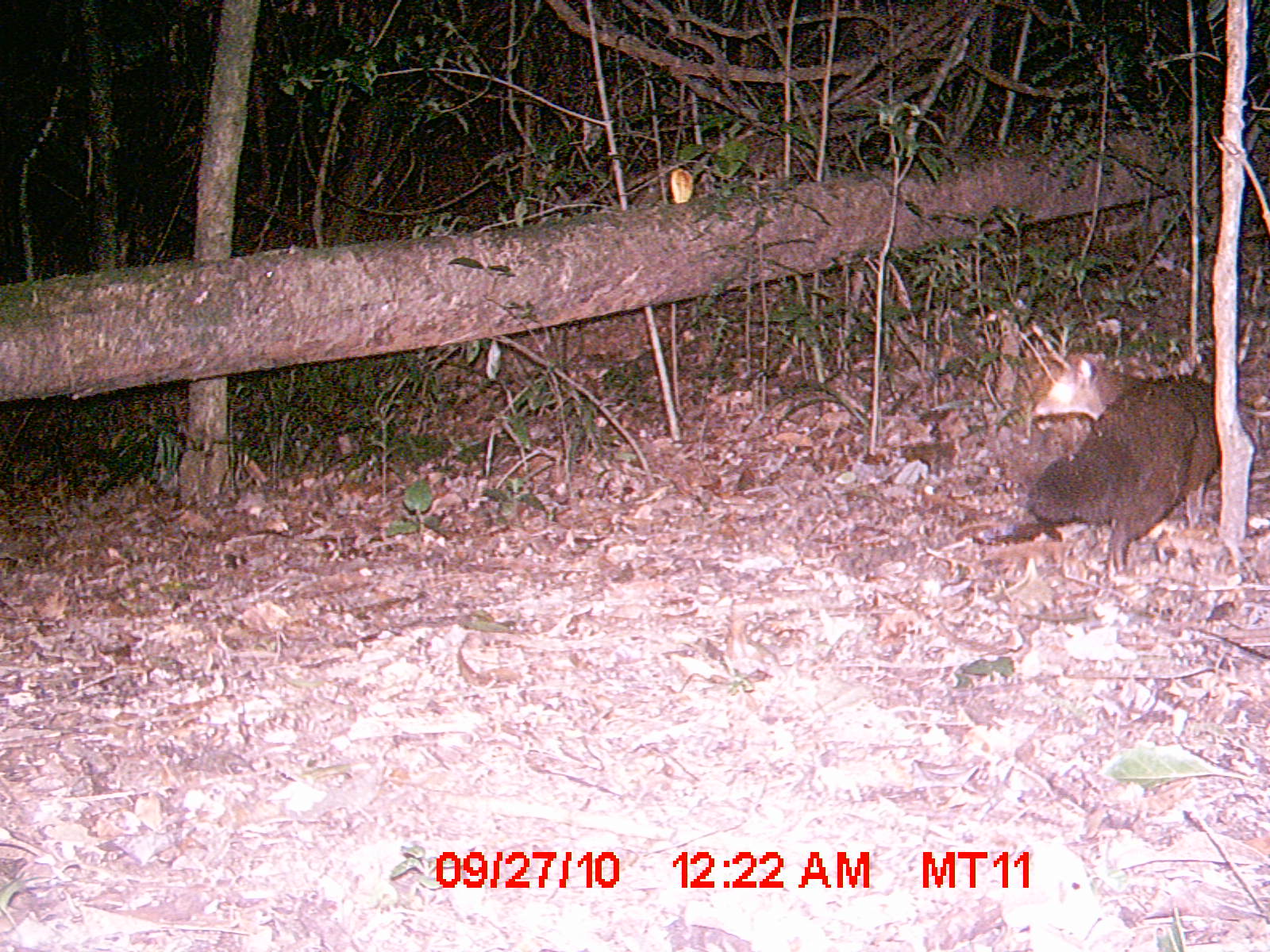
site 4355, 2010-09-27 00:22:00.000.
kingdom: Animalia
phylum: Chordata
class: Mammalia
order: Carnivora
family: Eupleridae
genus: Eupleres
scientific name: Eupleres goudotii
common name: falanouc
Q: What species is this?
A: Eupleres goudotii (falanouc).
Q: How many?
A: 1.